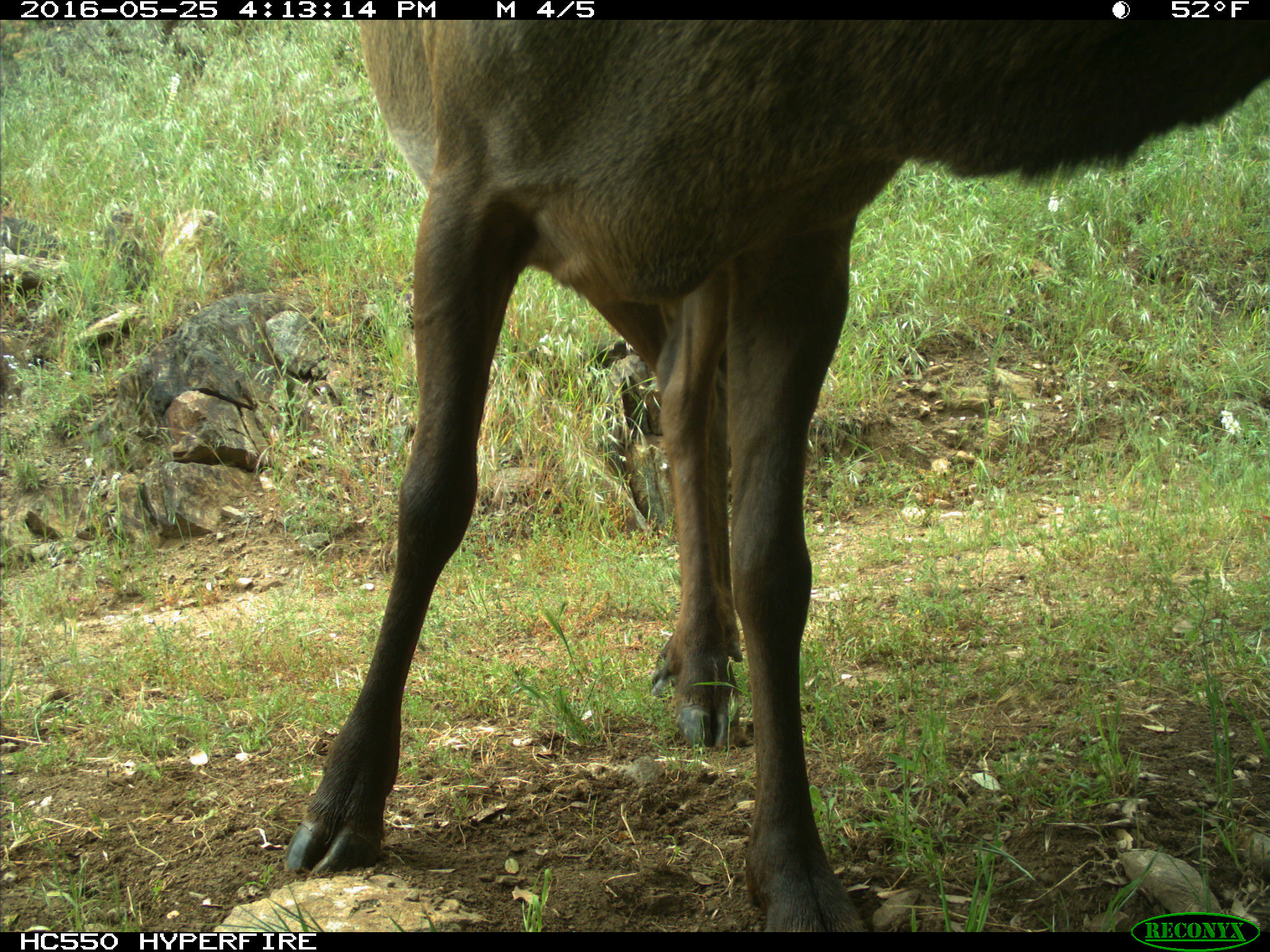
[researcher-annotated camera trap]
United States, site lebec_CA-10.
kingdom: Animalia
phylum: Chordata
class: Mammalia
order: Artiodactyla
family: Cervidae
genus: Cervus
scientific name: Cervus canadensis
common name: elk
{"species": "Cervus canadensis (elk)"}